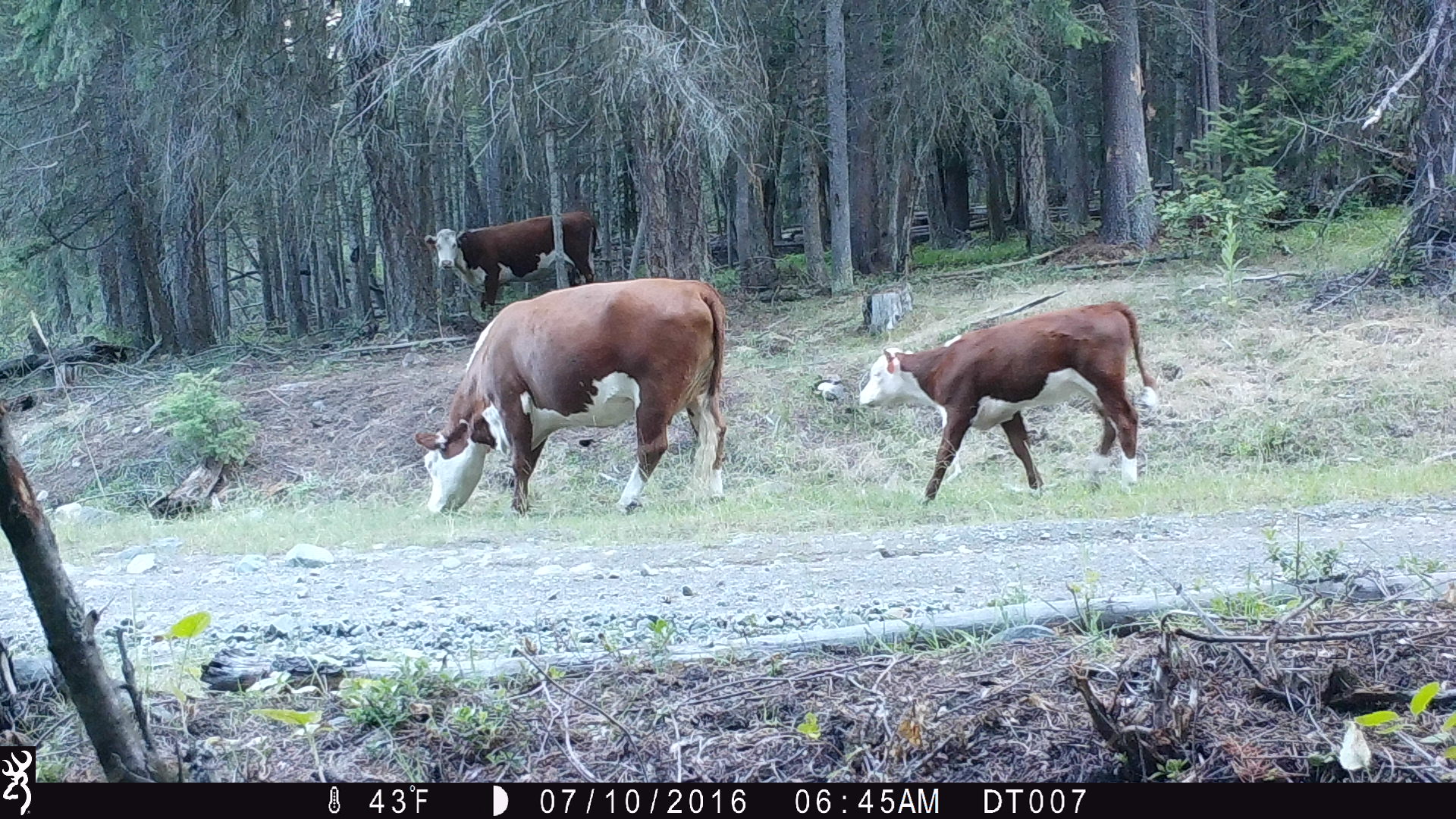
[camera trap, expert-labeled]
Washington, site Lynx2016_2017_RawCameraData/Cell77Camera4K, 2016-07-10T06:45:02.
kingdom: Animalia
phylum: Chordata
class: Mammalia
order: Artiodactyla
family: Bovidae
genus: Bos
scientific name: Bos taurus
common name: domestic cattle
Domestic cattle (Bos taurus). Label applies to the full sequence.